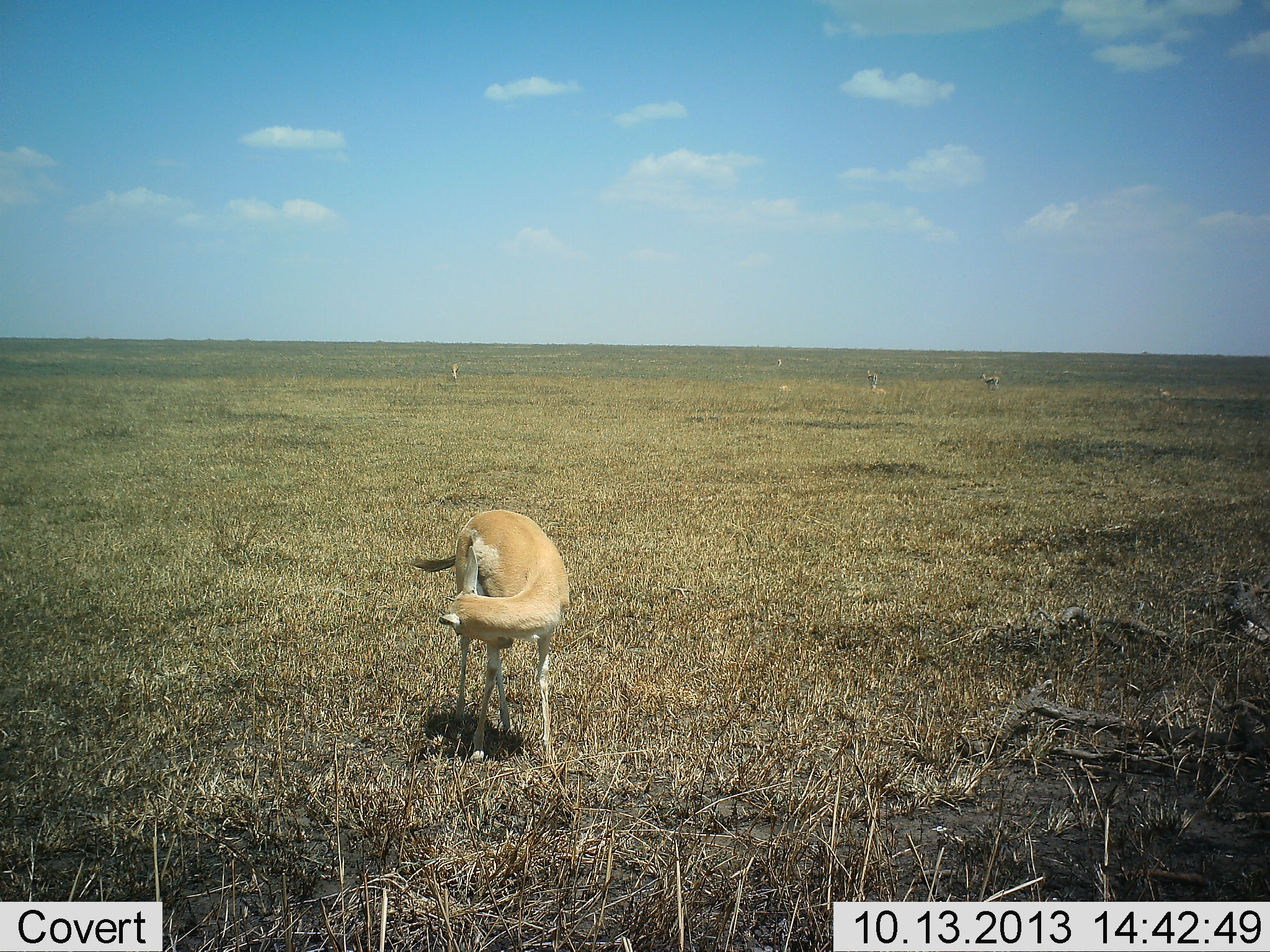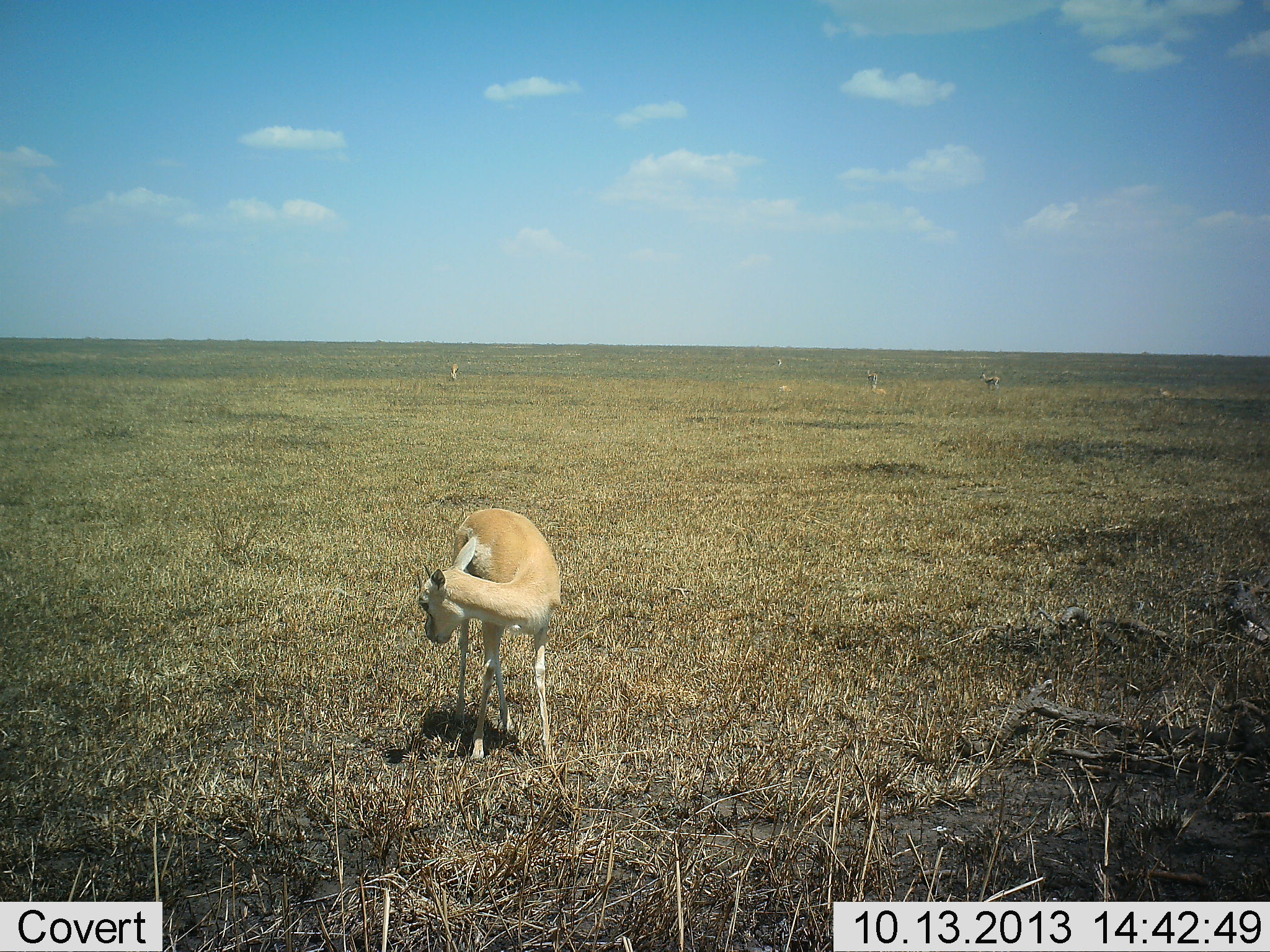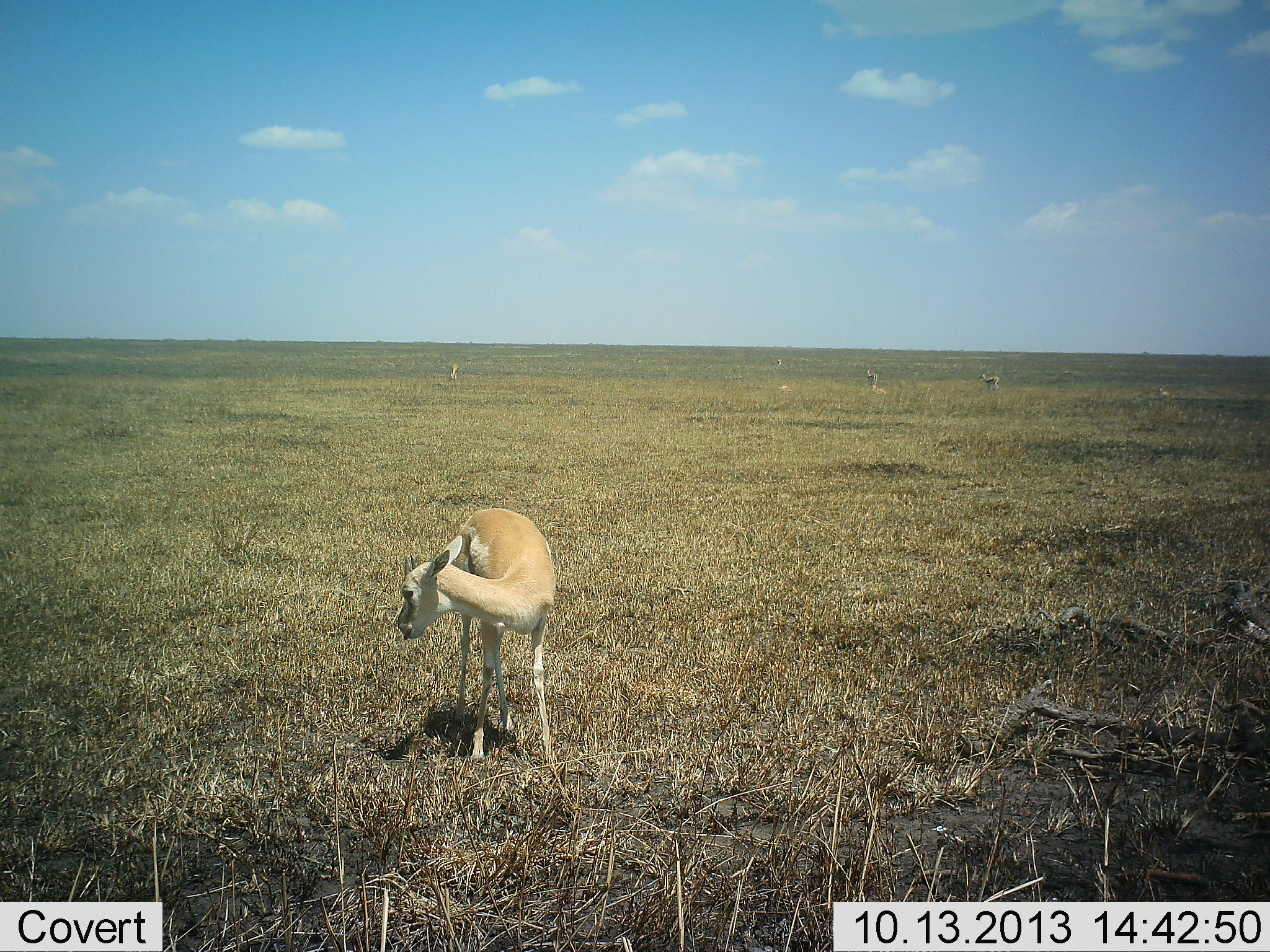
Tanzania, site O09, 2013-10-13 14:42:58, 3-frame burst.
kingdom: Animalia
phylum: Chordata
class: Mammalia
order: Artiodactyla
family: Bovidae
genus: Eudorcas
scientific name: Eudorcas thomsonii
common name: thomson's gazelle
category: gazellethomsons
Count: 4.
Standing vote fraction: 96%.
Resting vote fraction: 15%.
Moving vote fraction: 0%.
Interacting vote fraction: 0%.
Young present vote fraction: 7%.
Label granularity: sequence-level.